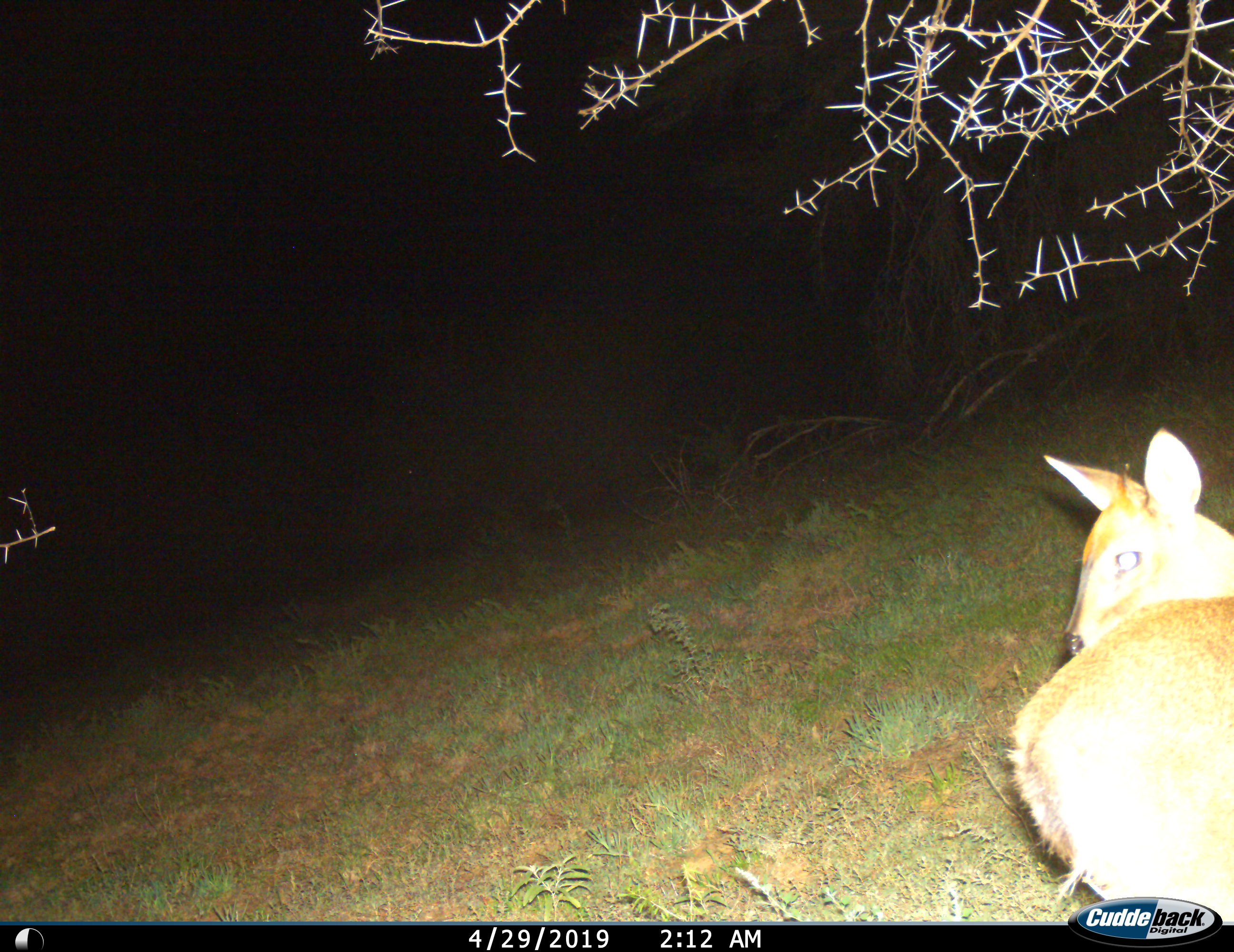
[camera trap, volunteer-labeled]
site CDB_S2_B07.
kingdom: Animalia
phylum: Chordata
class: Mammalia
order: Artiodactyla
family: Bovidae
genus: Sylvicapra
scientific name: Sylvicapra grimmia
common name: common duiker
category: duikercommongrey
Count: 1.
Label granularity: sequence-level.